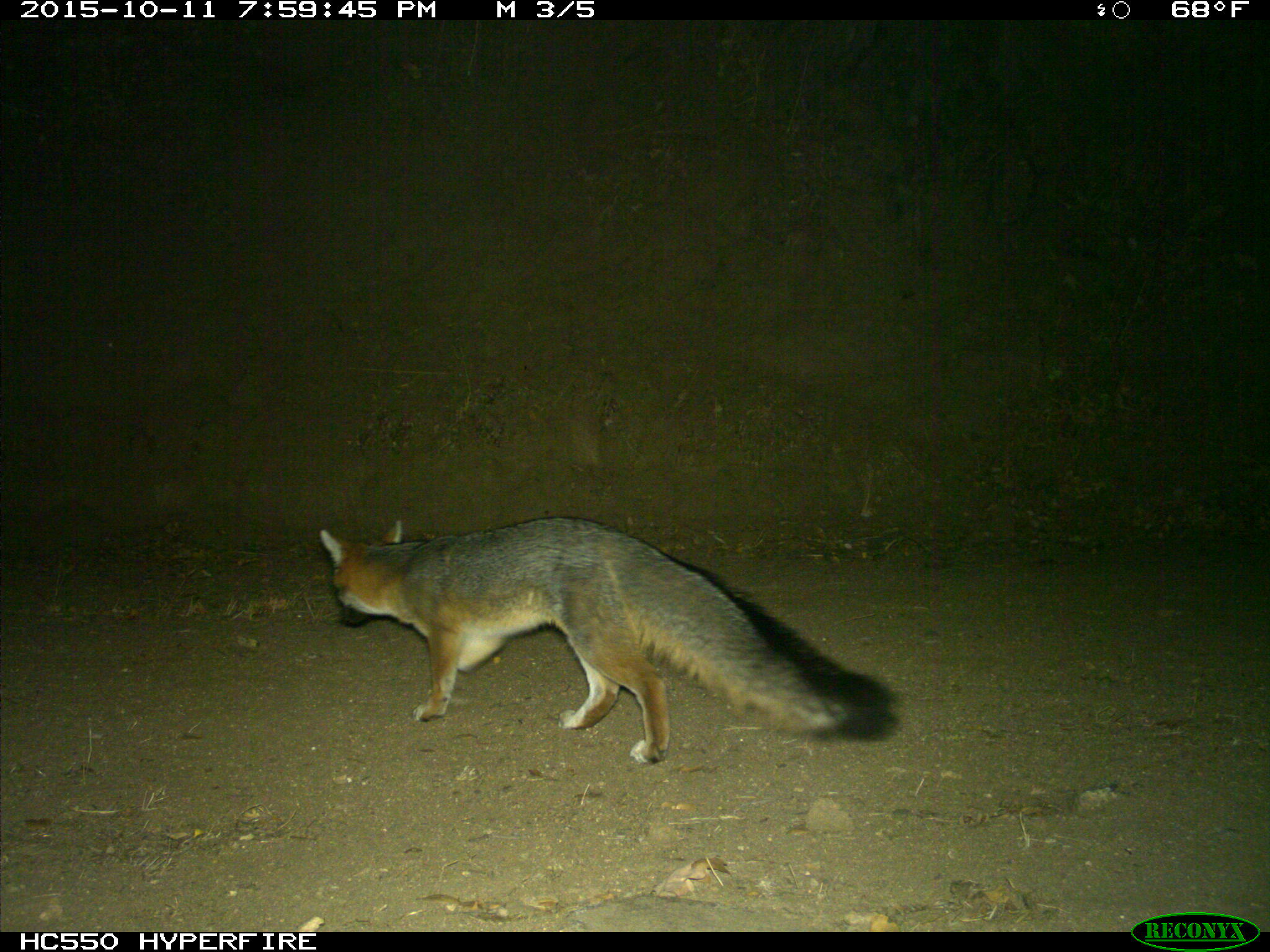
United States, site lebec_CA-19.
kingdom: Animalia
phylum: Chordata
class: Mammalia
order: Carnivora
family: Canidae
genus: Urocyon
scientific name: Urocyon cinereoargenteus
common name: gray fox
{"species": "Urocyon cinereoargenteus (gray fox)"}